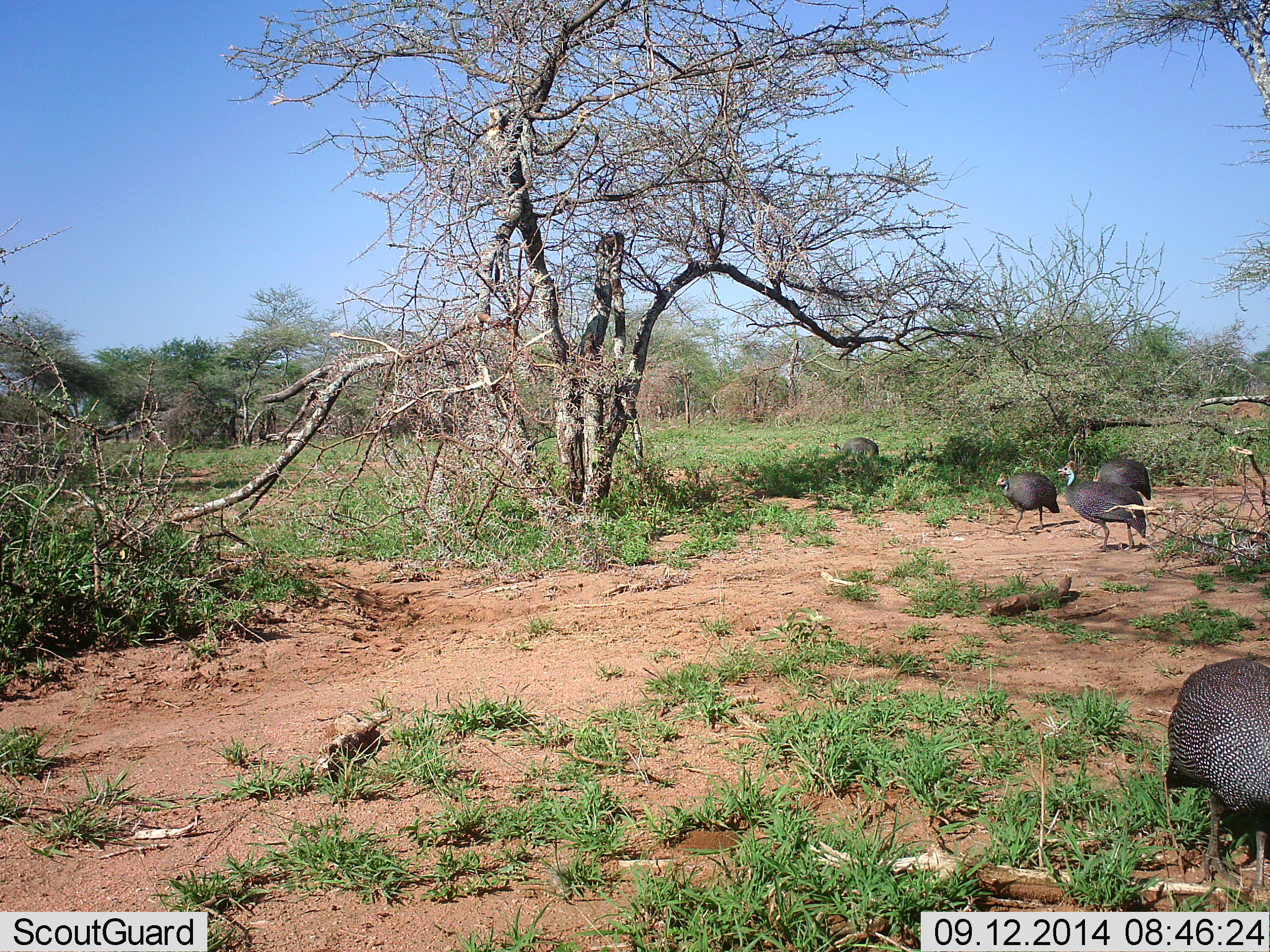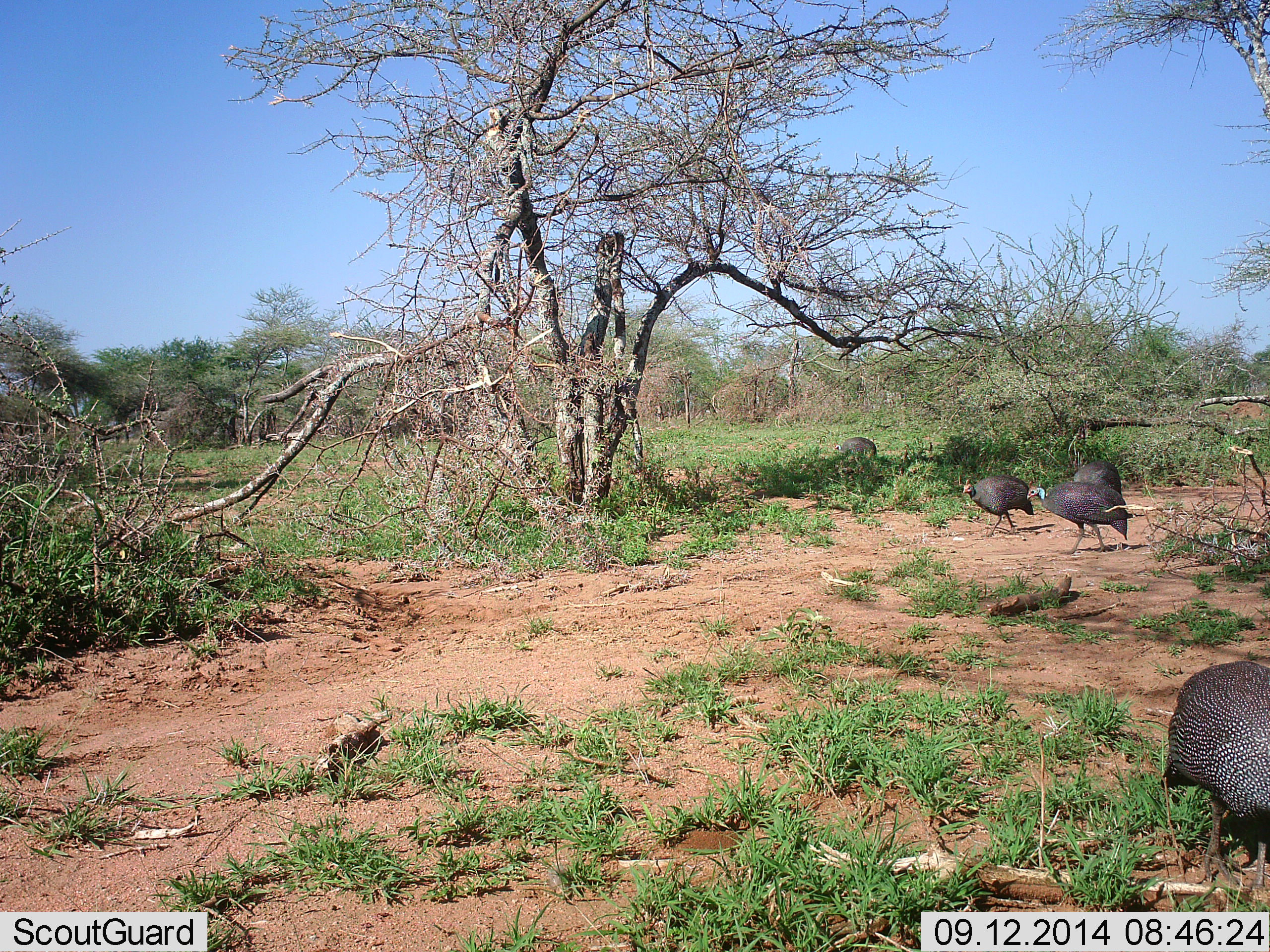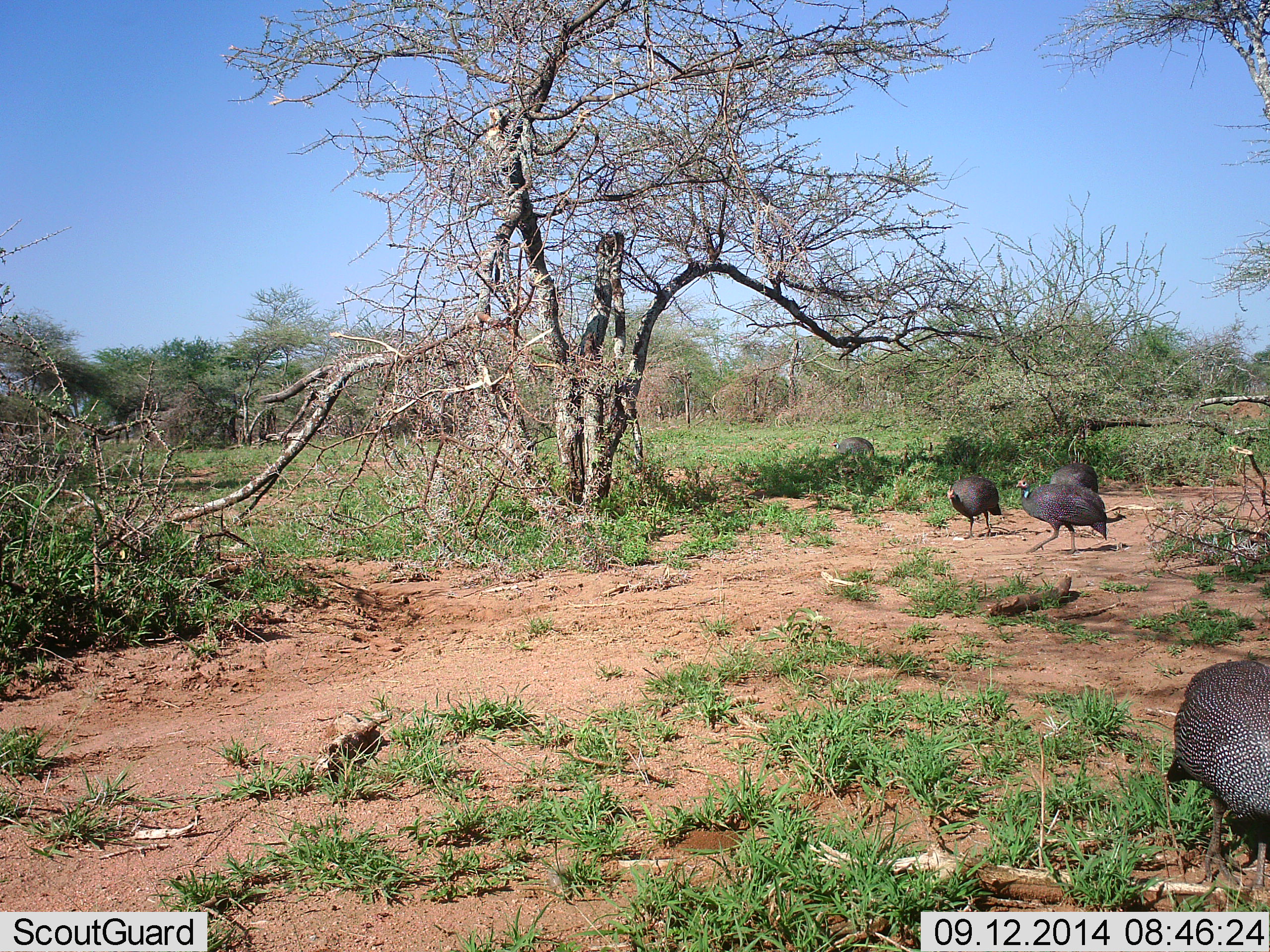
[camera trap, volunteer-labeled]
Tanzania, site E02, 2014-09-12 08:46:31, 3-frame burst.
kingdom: Animalia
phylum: Chordata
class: Aves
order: Galliformes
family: Numididae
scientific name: Numididae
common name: guinea fowl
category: guineafowl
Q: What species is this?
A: Guineafowl (guinea fowl) (Numididae).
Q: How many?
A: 5.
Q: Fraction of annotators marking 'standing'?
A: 20%.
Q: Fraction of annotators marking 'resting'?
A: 0%.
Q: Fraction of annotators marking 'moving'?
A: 90%.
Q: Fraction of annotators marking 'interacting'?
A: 0%.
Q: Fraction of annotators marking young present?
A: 0%.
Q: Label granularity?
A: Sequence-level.